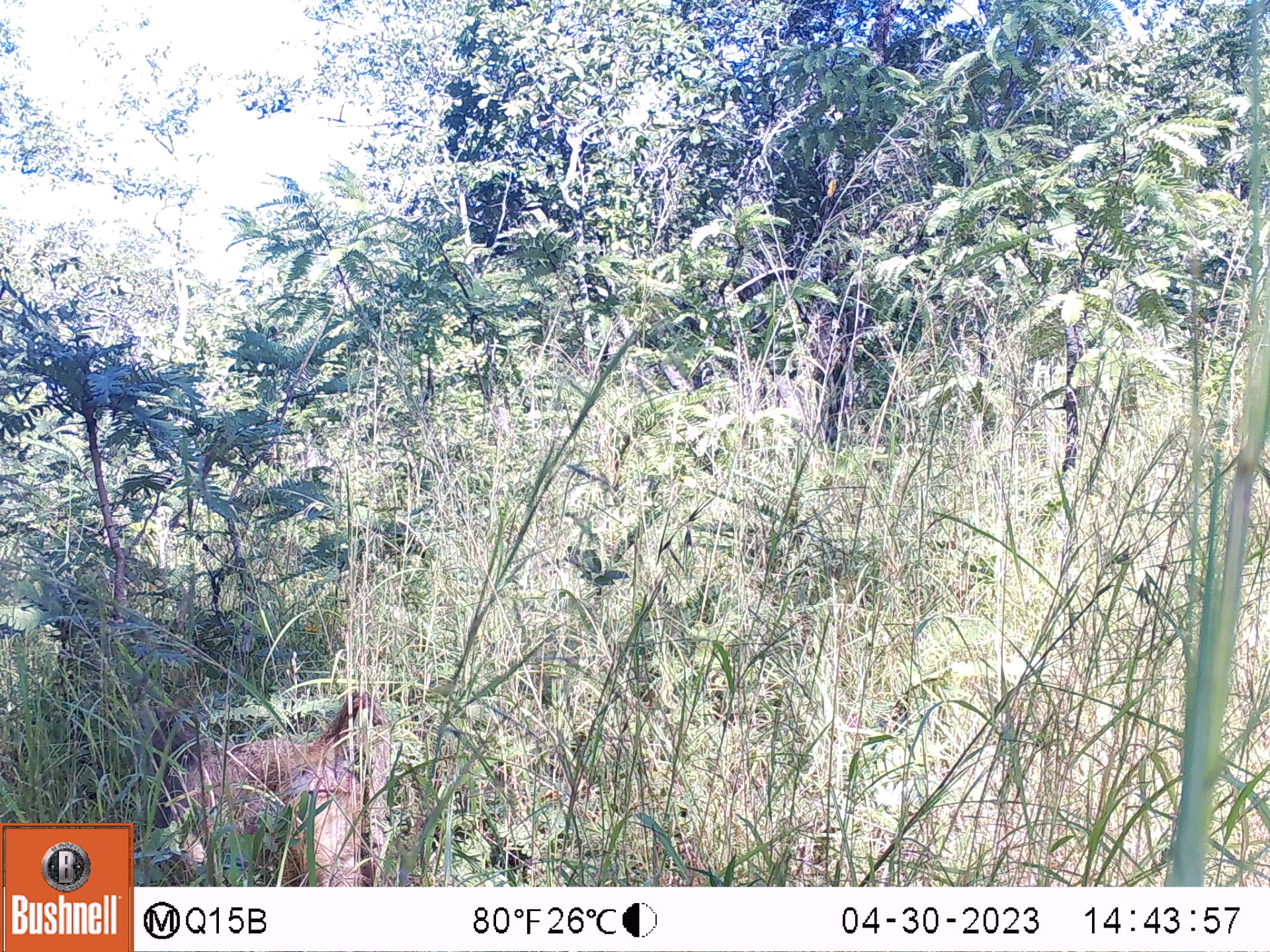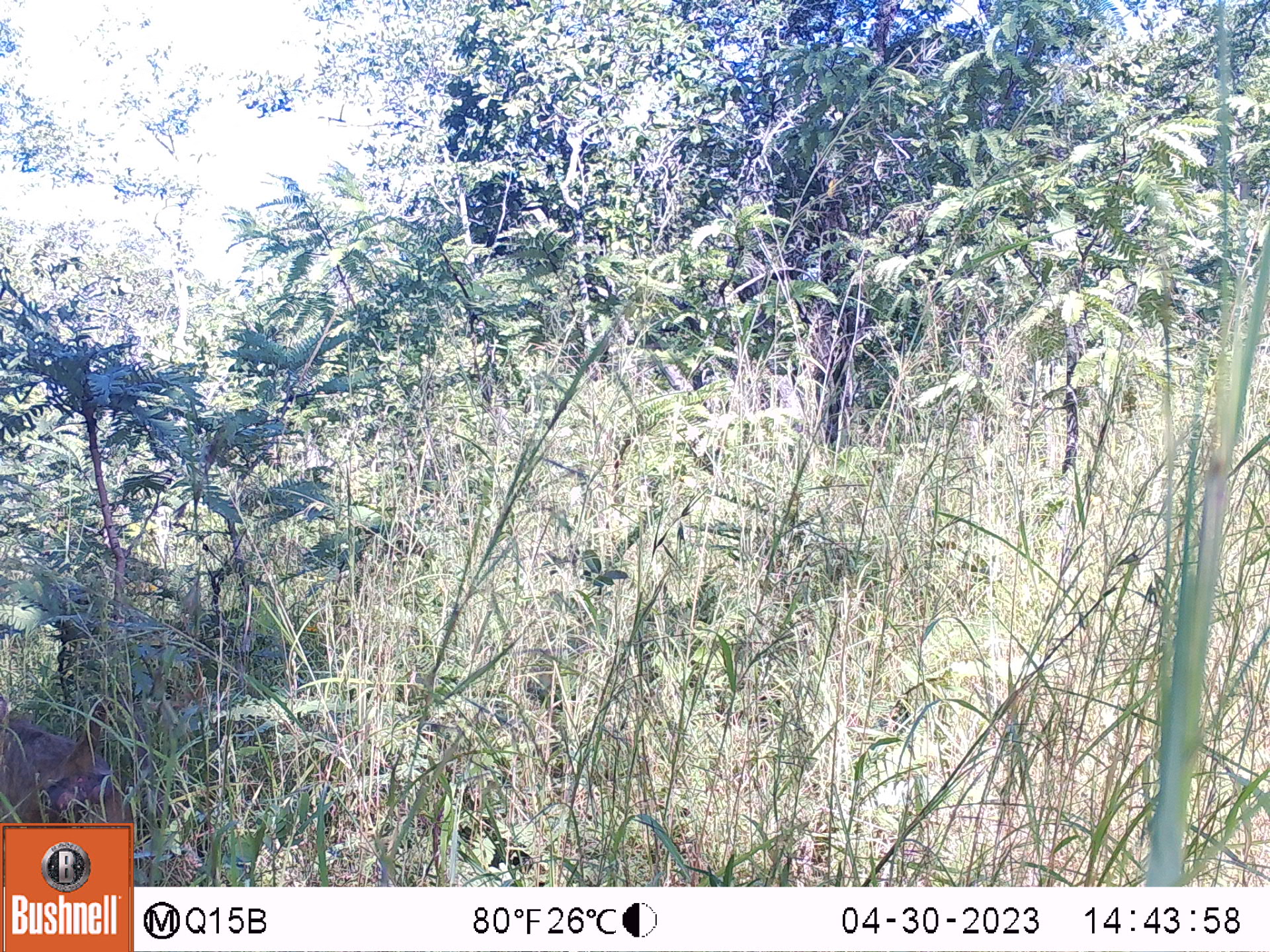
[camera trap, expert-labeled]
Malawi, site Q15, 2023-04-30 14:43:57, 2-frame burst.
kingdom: Animalia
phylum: Chordata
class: Mammalia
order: Primates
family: Cercopithecidae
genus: Papio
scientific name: Papio cynocephalus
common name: yellow baboon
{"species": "yellow baboon (Papio cynocephalus)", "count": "1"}